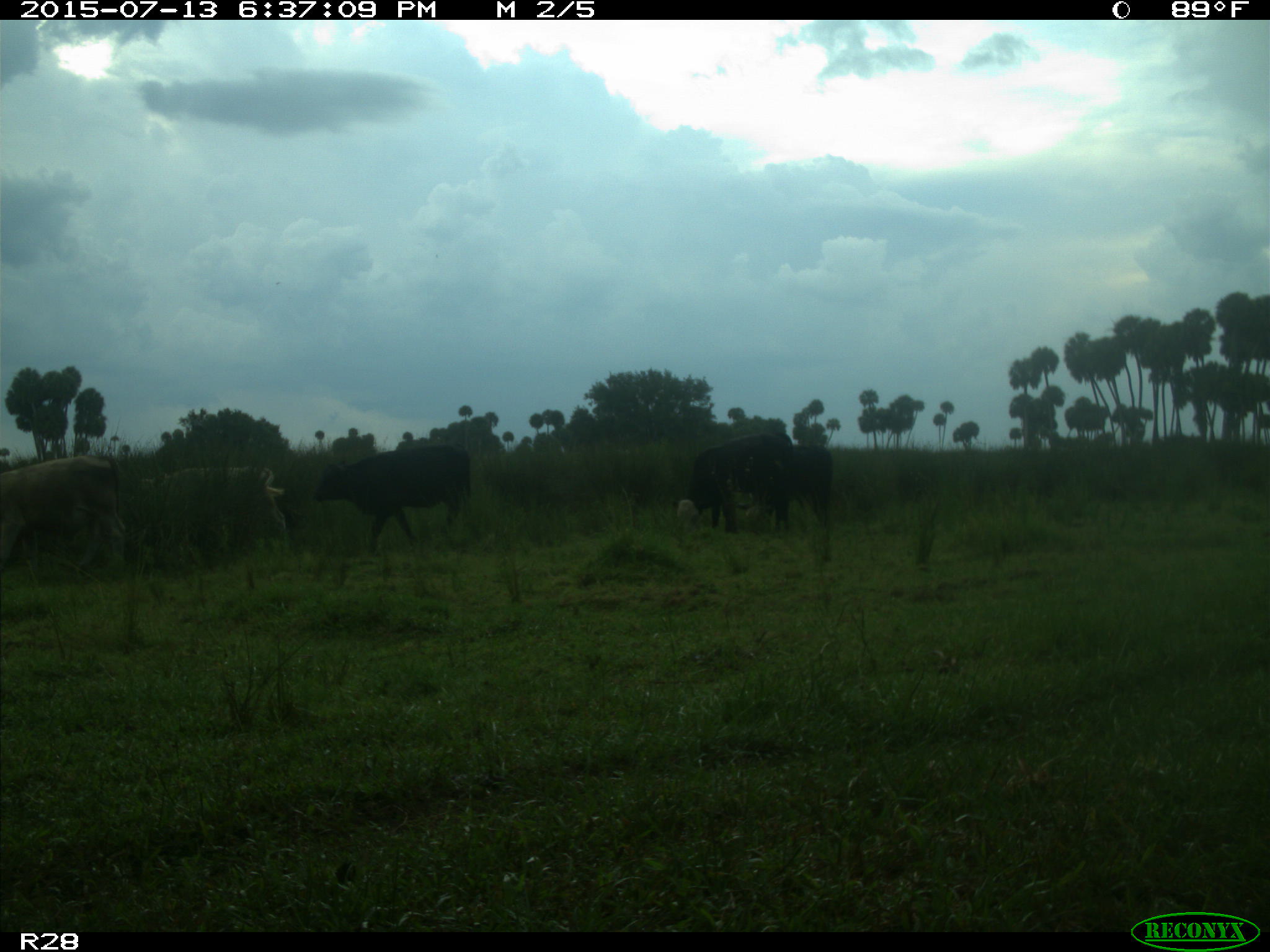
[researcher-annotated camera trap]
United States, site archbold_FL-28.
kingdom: Animalia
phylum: Chordata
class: Mammalia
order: Artiodactyla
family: Bovidae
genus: Bos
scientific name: Bos taurus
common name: domestic cow